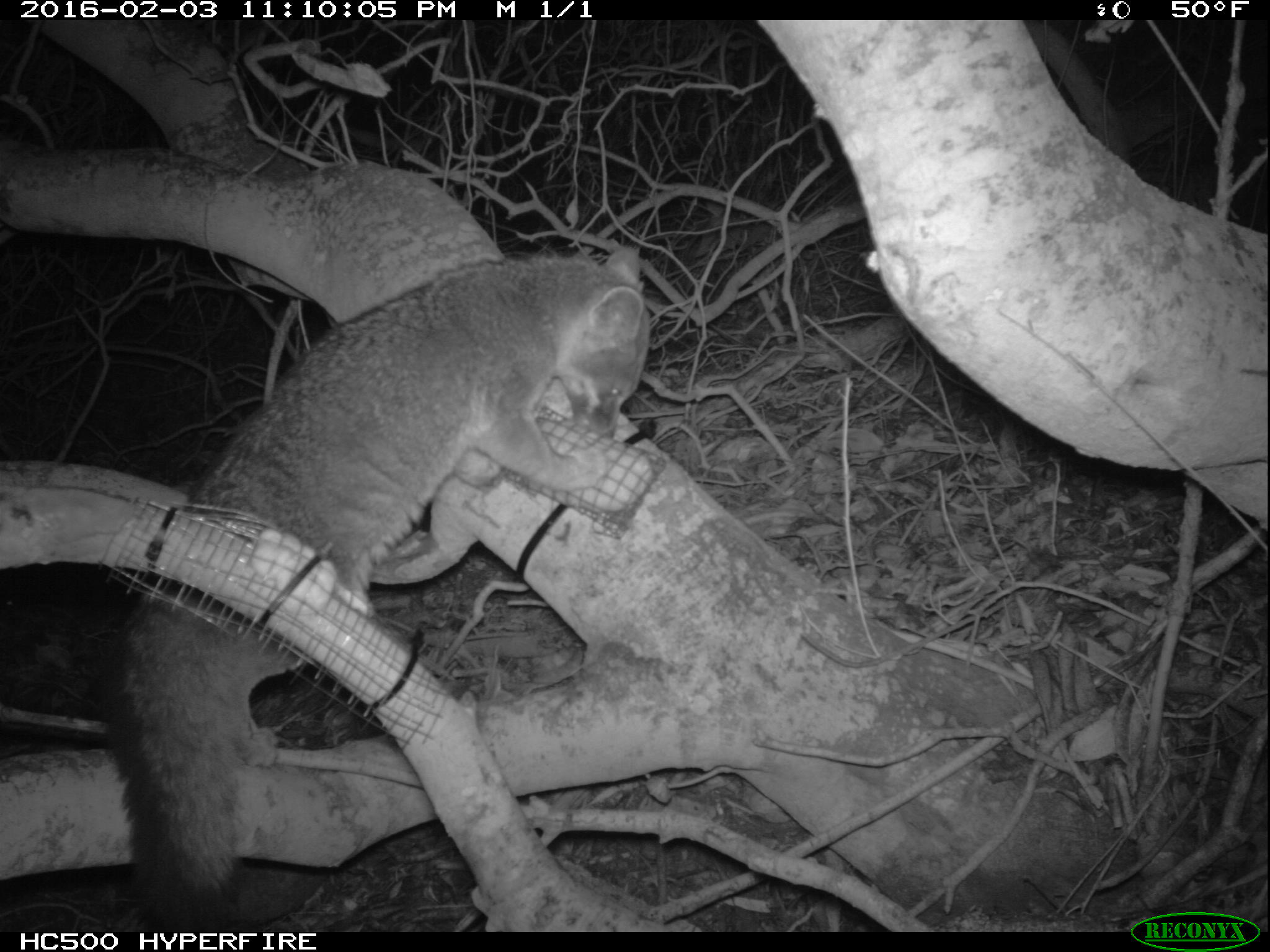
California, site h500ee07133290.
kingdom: Animalia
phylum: Chordata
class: Mammalia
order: Carnivora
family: Canidae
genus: Urocyon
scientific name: Urocyon littoralis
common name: island fox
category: fox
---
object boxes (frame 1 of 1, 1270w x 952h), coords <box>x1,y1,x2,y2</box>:
fox: <box>98,247,649,932</box>